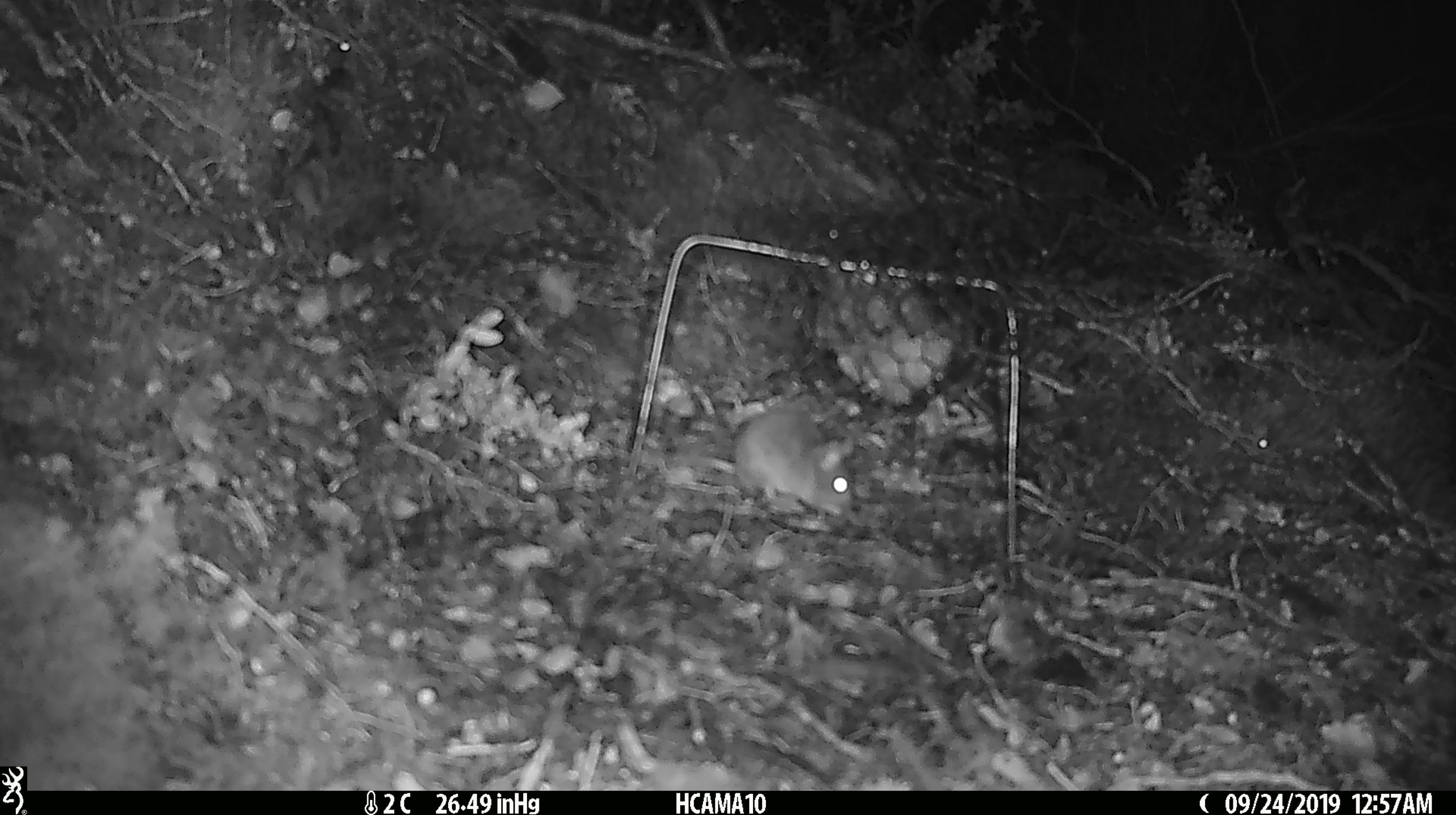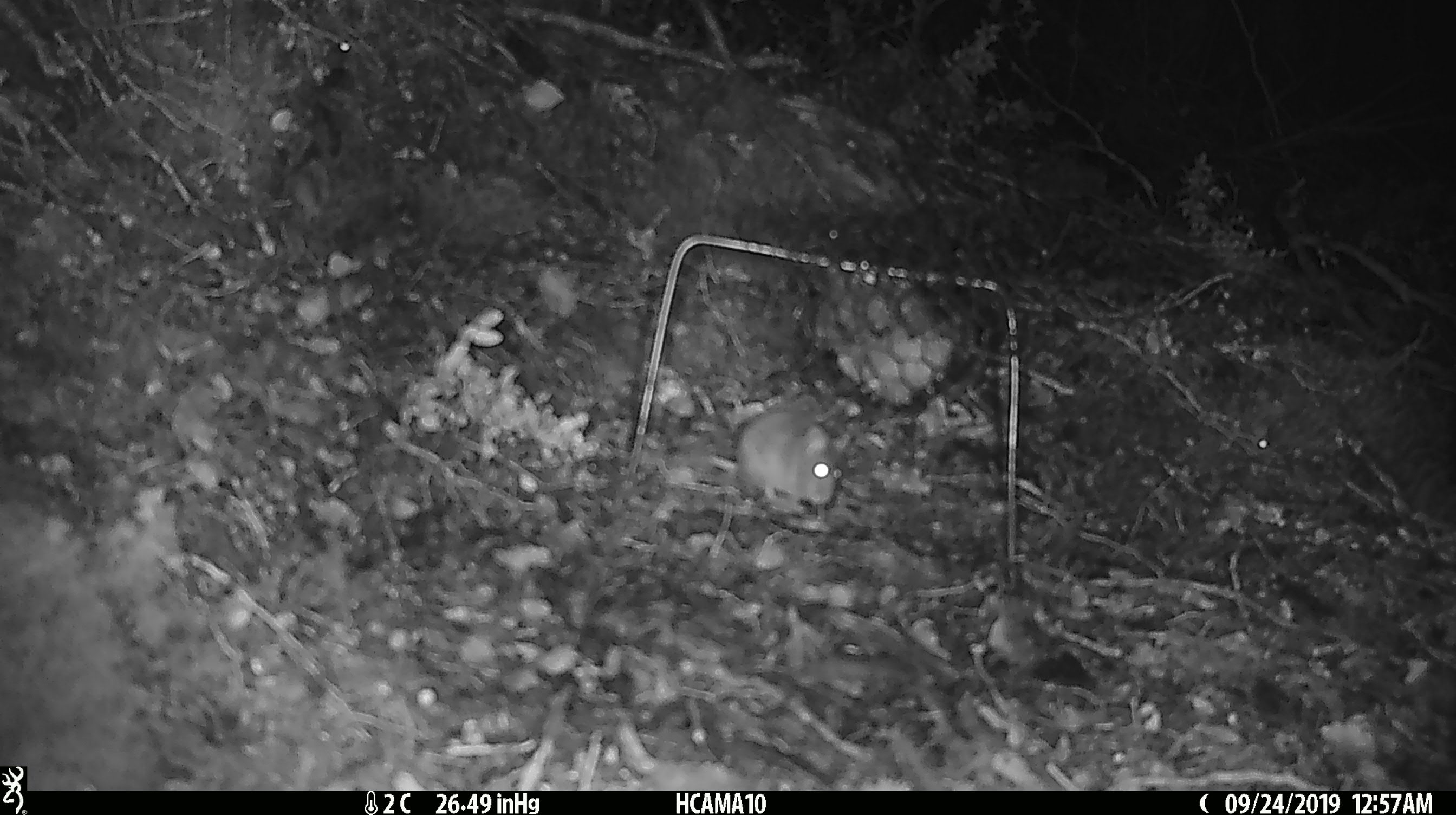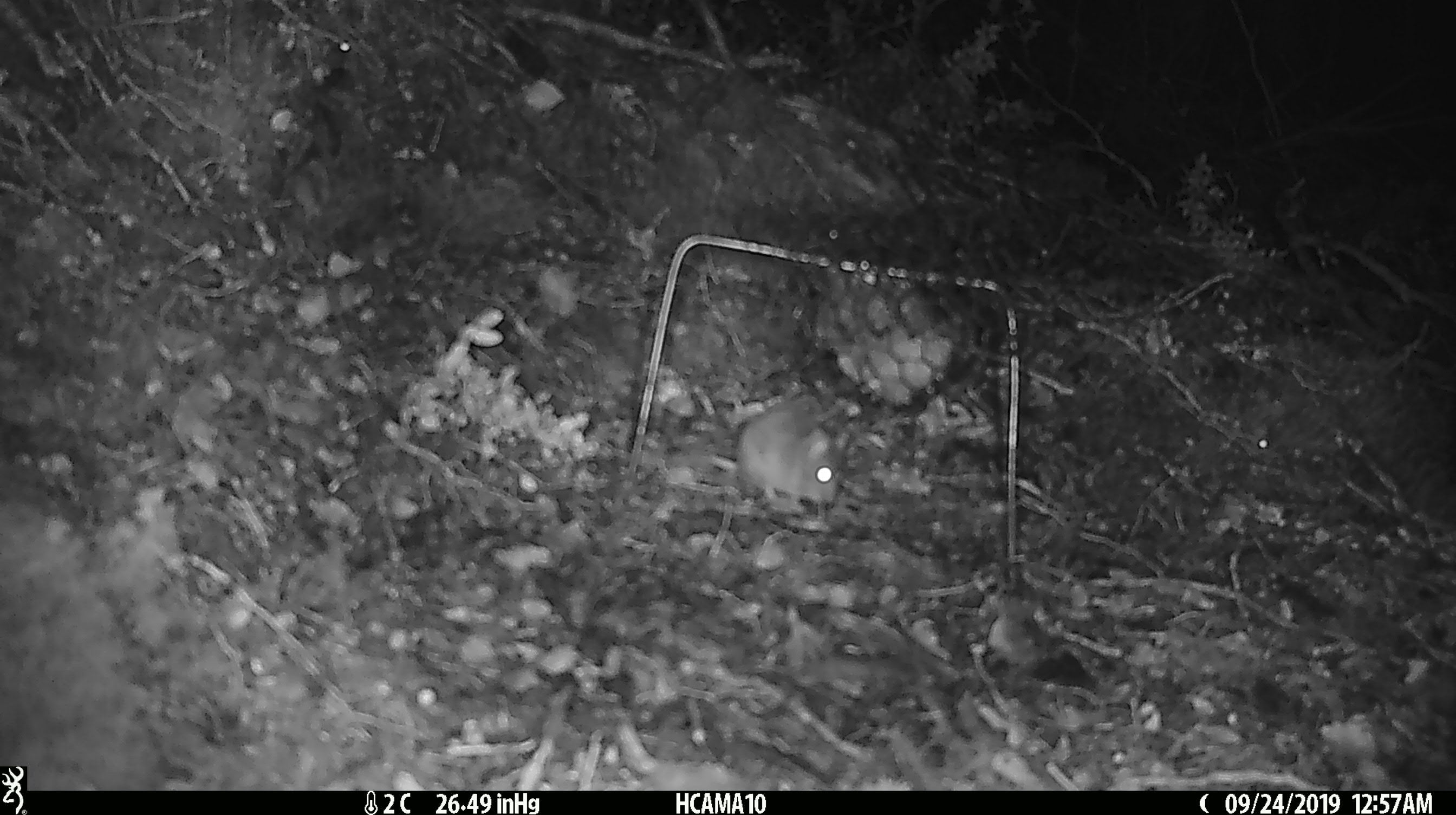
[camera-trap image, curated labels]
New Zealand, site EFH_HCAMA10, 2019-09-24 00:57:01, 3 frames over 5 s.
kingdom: Animalia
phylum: Chordata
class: Mammalia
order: Rodentia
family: Muridae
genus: Mus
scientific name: Mus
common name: mouse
Mouse (Mus).